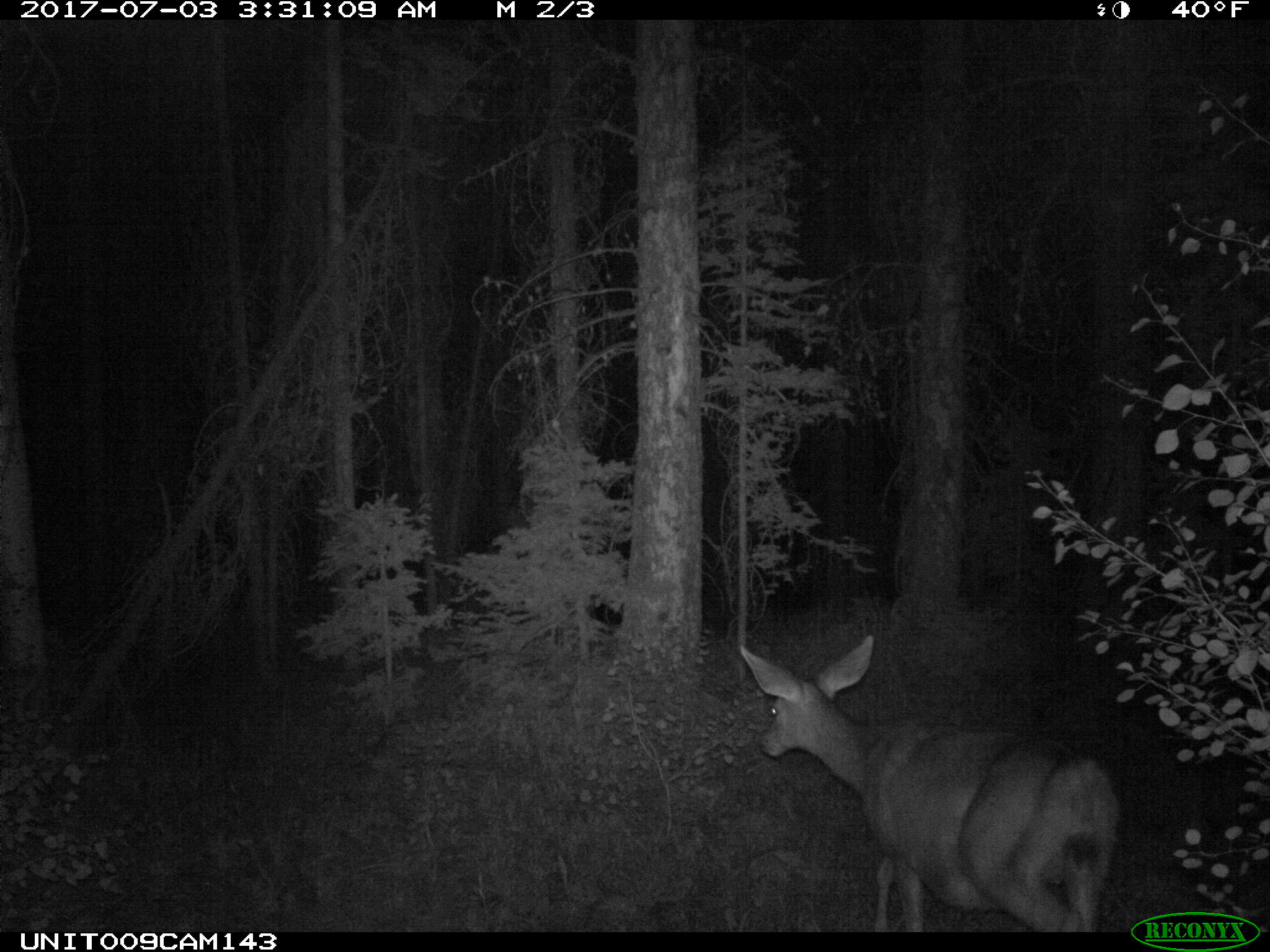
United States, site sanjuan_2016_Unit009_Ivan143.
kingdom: Animalia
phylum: Chordata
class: Mammalia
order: Artiodactyla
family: Cervidae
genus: Odocoileus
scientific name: Odocoileus hemionus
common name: mule deer